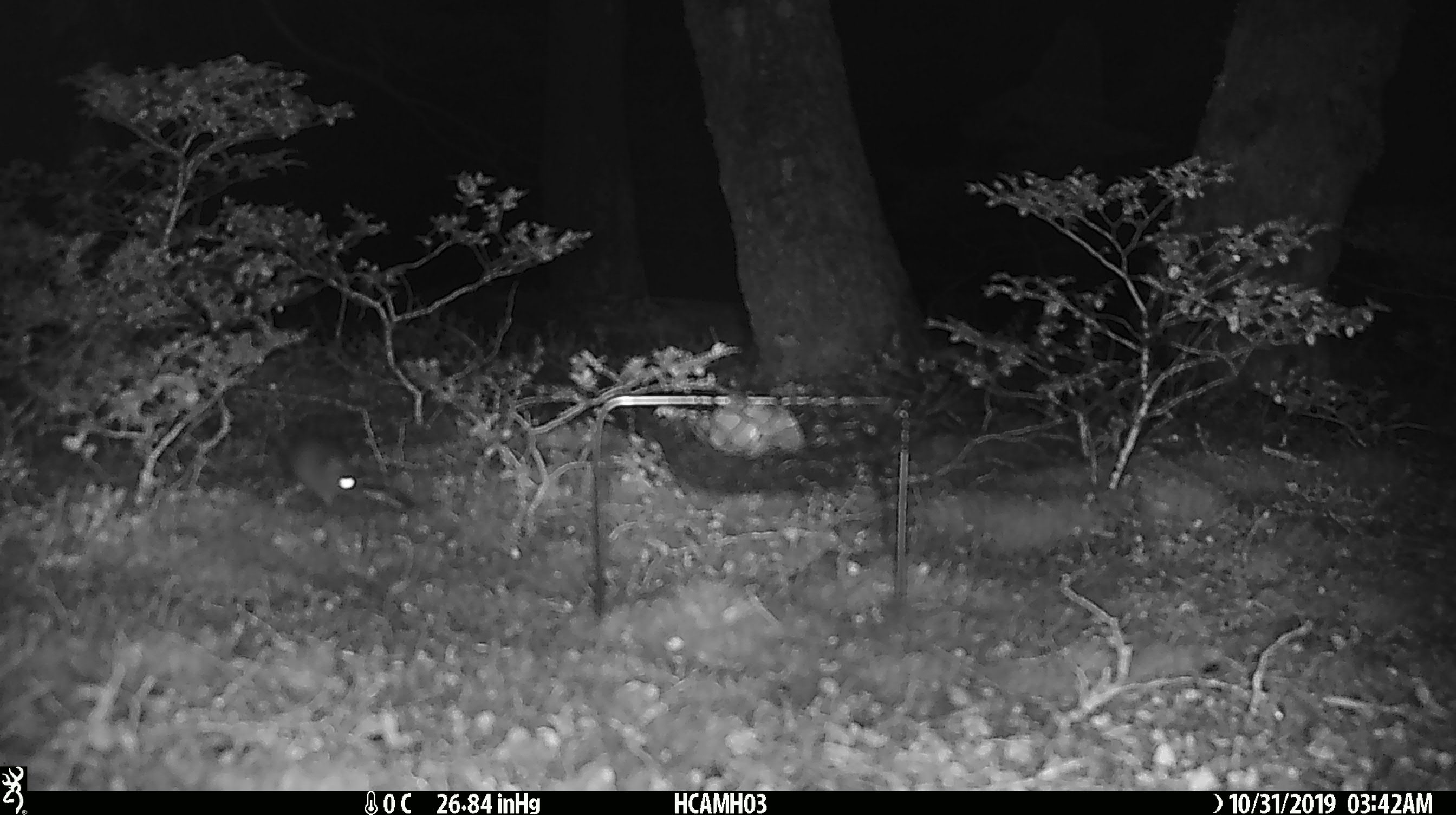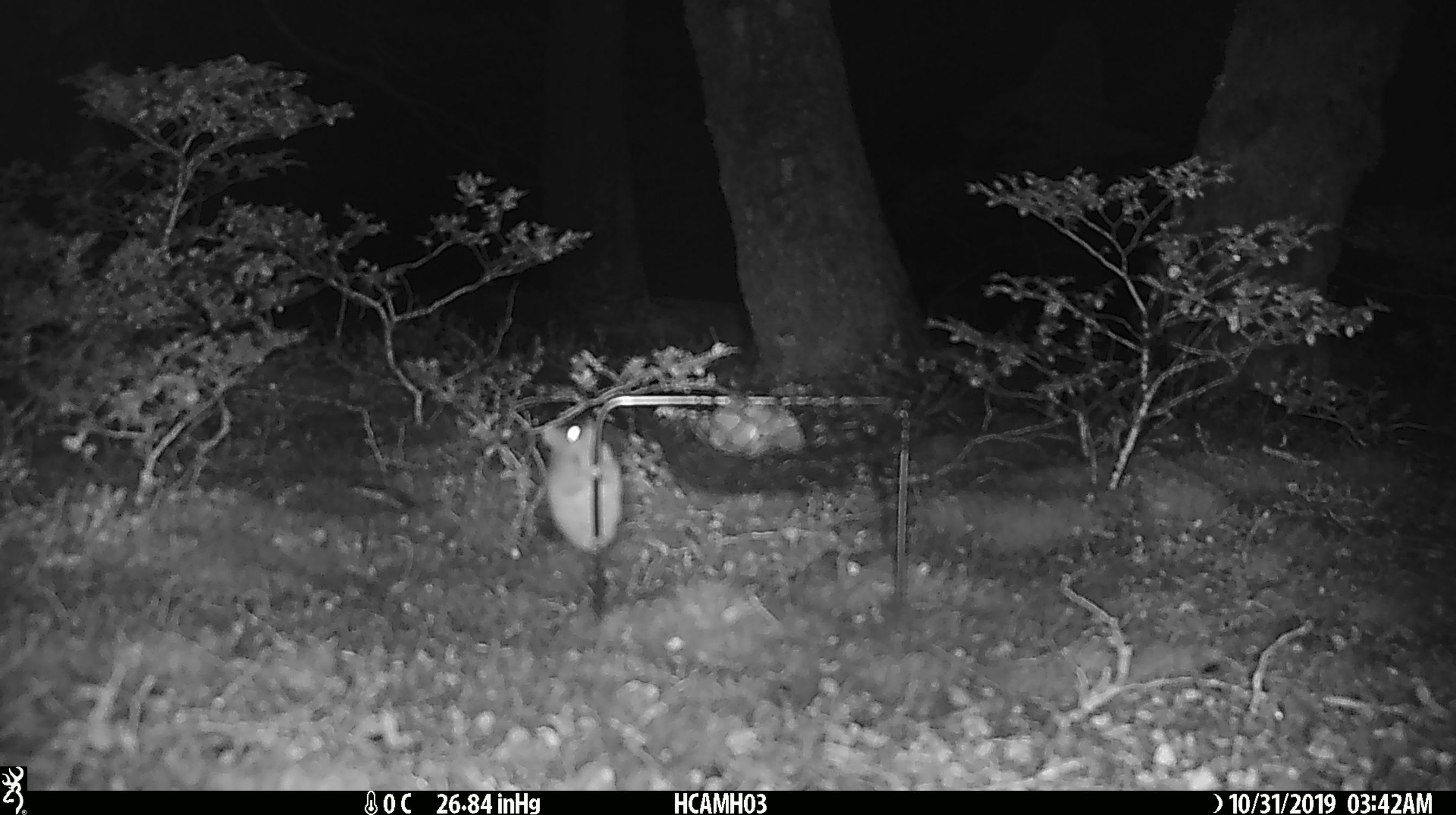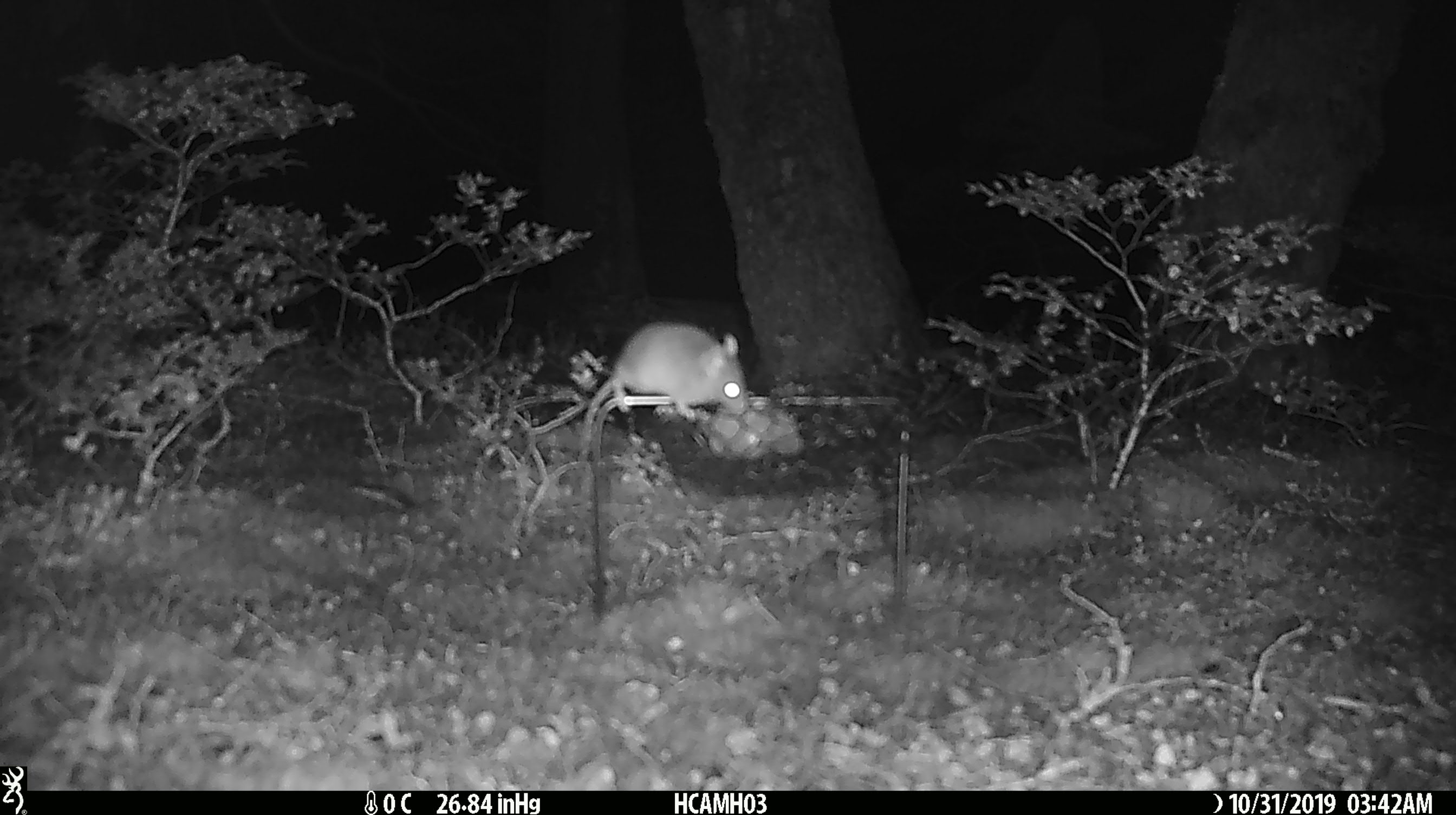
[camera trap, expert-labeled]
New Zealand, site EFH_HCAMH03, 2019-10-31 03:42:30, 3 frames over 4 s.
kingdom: Animalia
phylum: Chordata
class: Mammalia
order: Rodentia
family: Muridae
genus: Mus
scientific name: Mus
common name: mouse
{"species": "mouse (Mus)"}